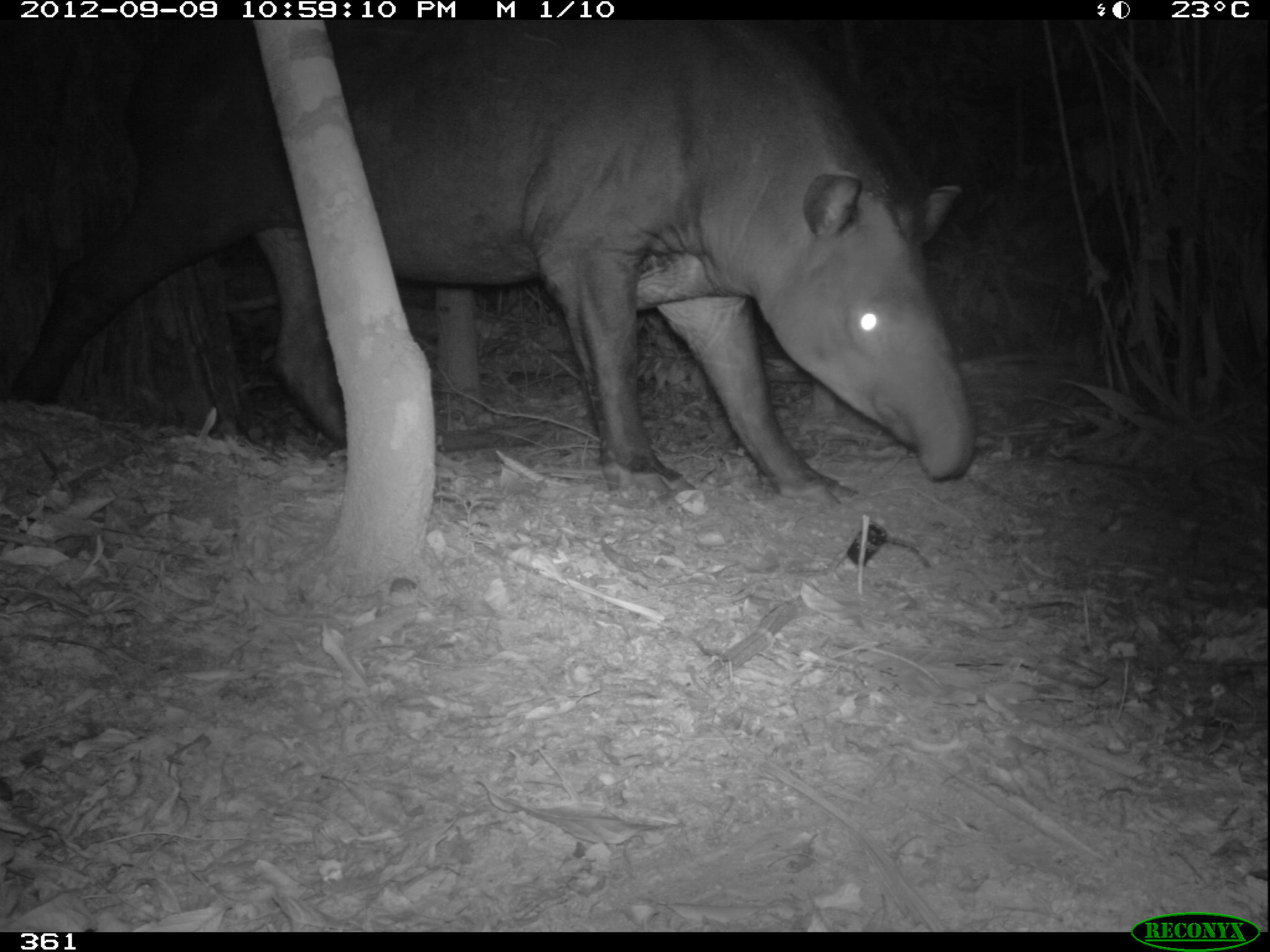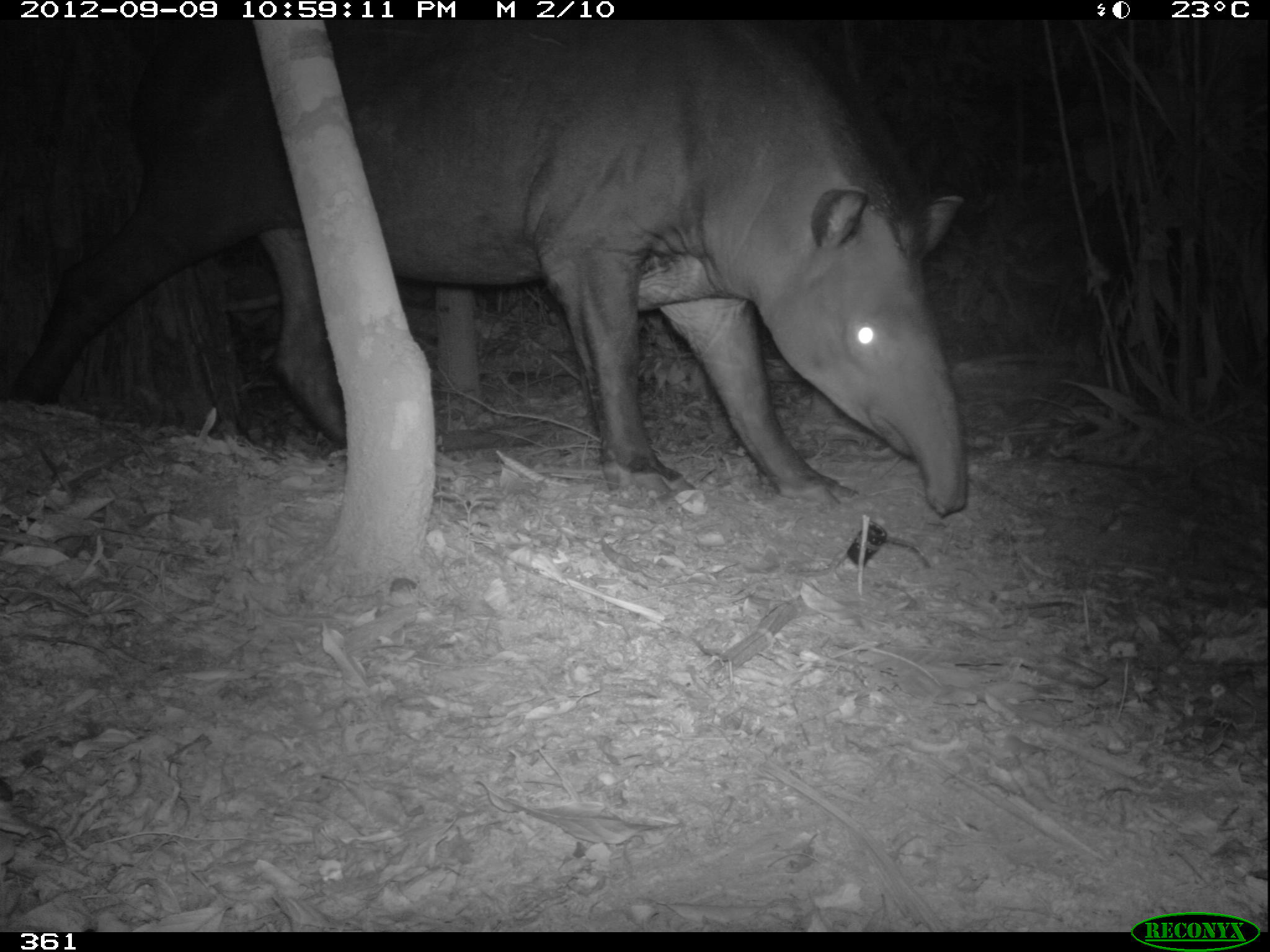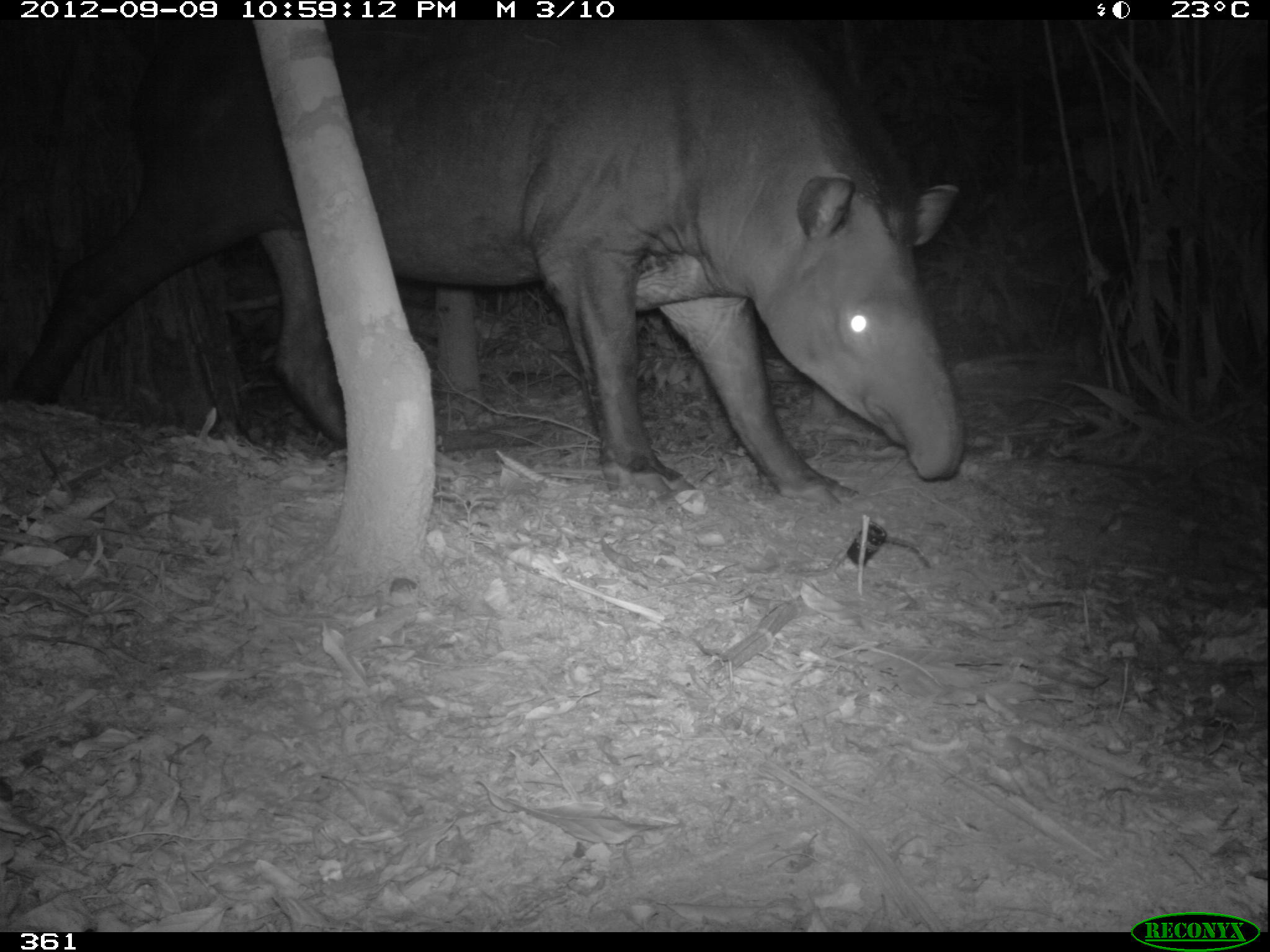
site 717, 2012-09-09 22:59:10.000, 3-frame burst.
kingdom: Animalia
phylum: Chordata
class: Mammalia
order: Perissodactyla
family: Tapiridae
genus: Tapirus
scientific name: Tapirus terrestris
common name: south american tapir